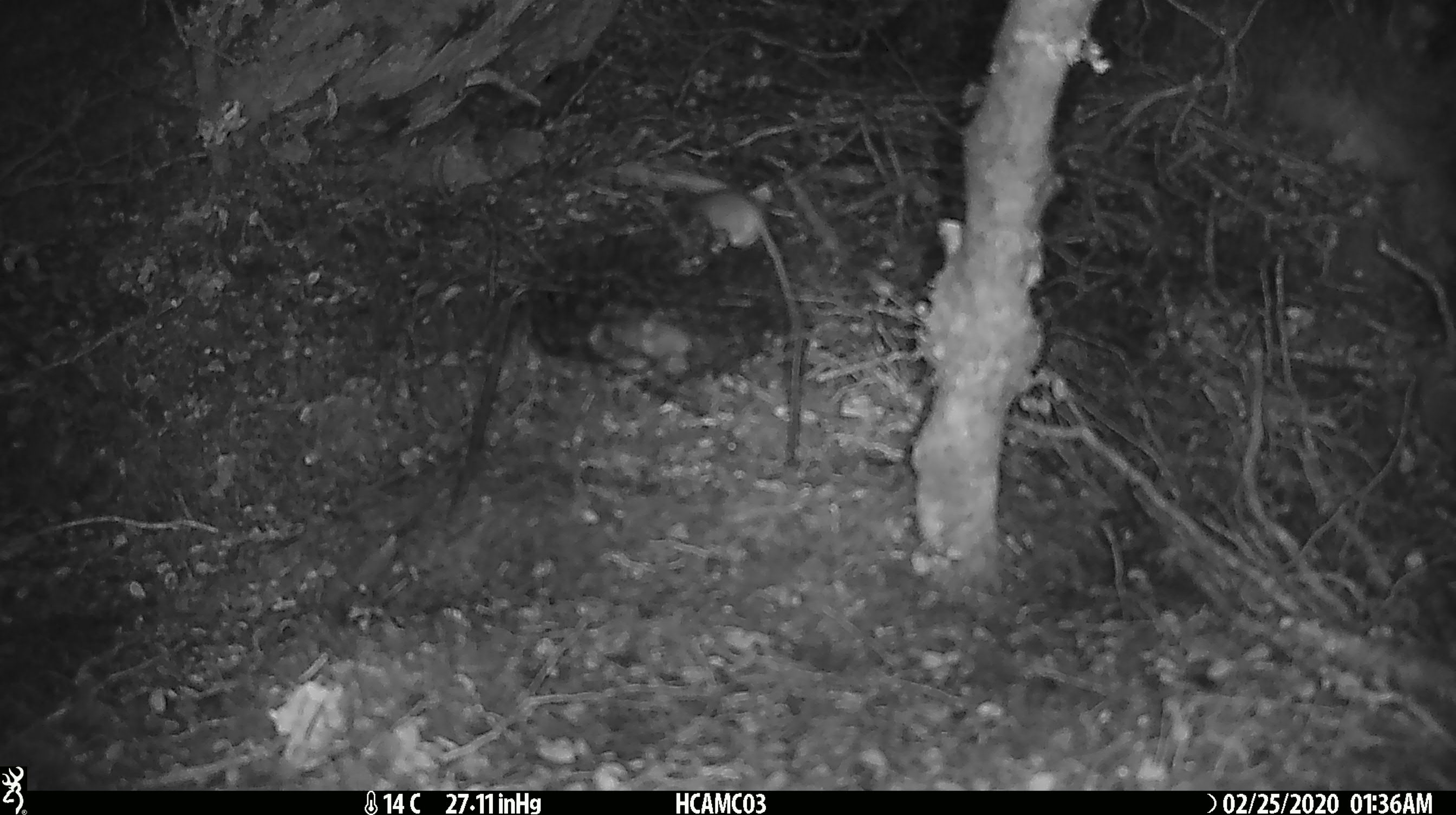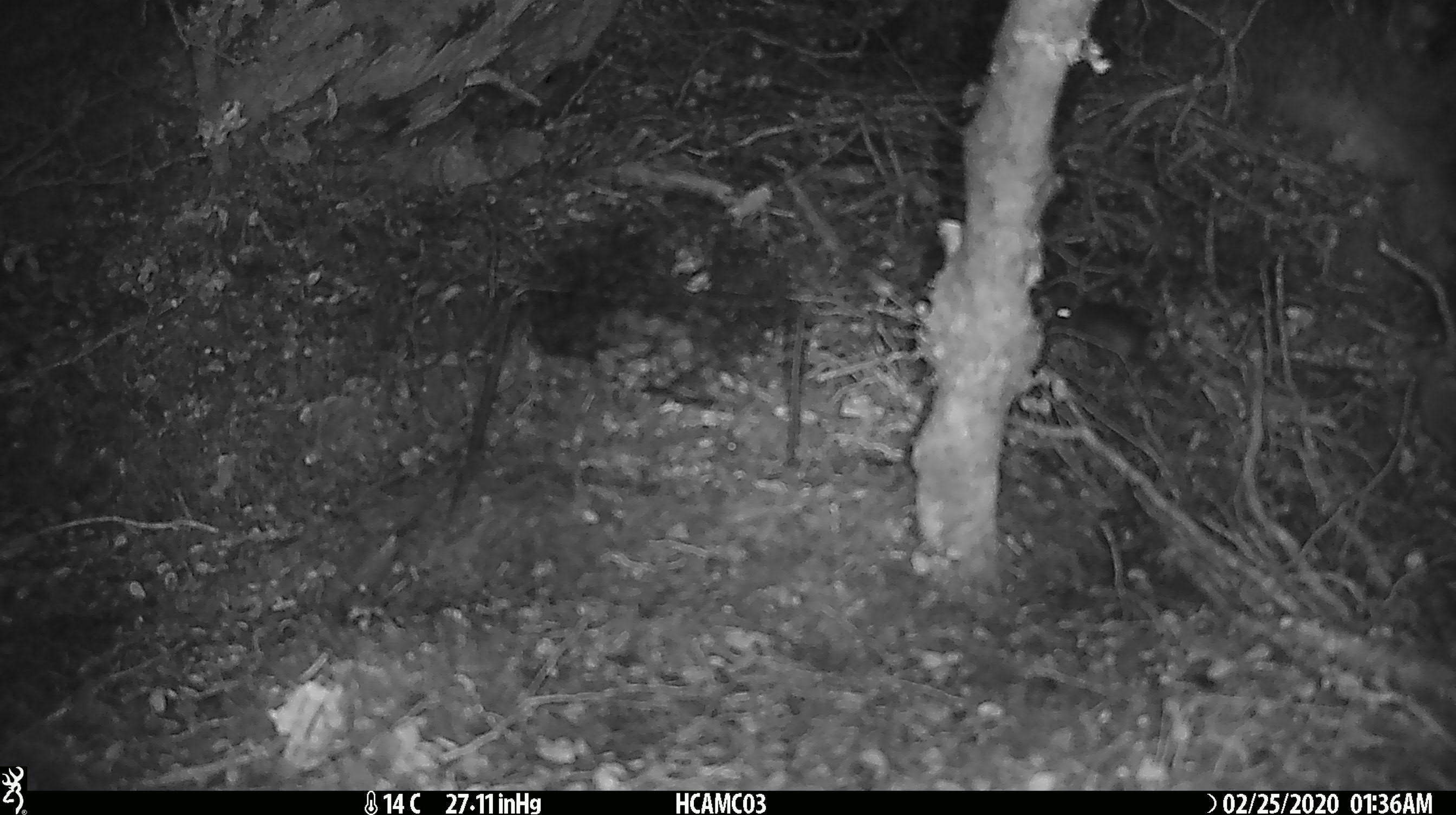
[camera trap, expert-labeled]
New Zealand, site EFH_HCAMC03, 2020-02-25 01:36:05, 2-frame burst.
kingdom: Animalia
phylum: Chordata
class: Mammalia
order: Rodentia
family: Muridae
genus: Mus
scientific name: Mus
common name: mouse